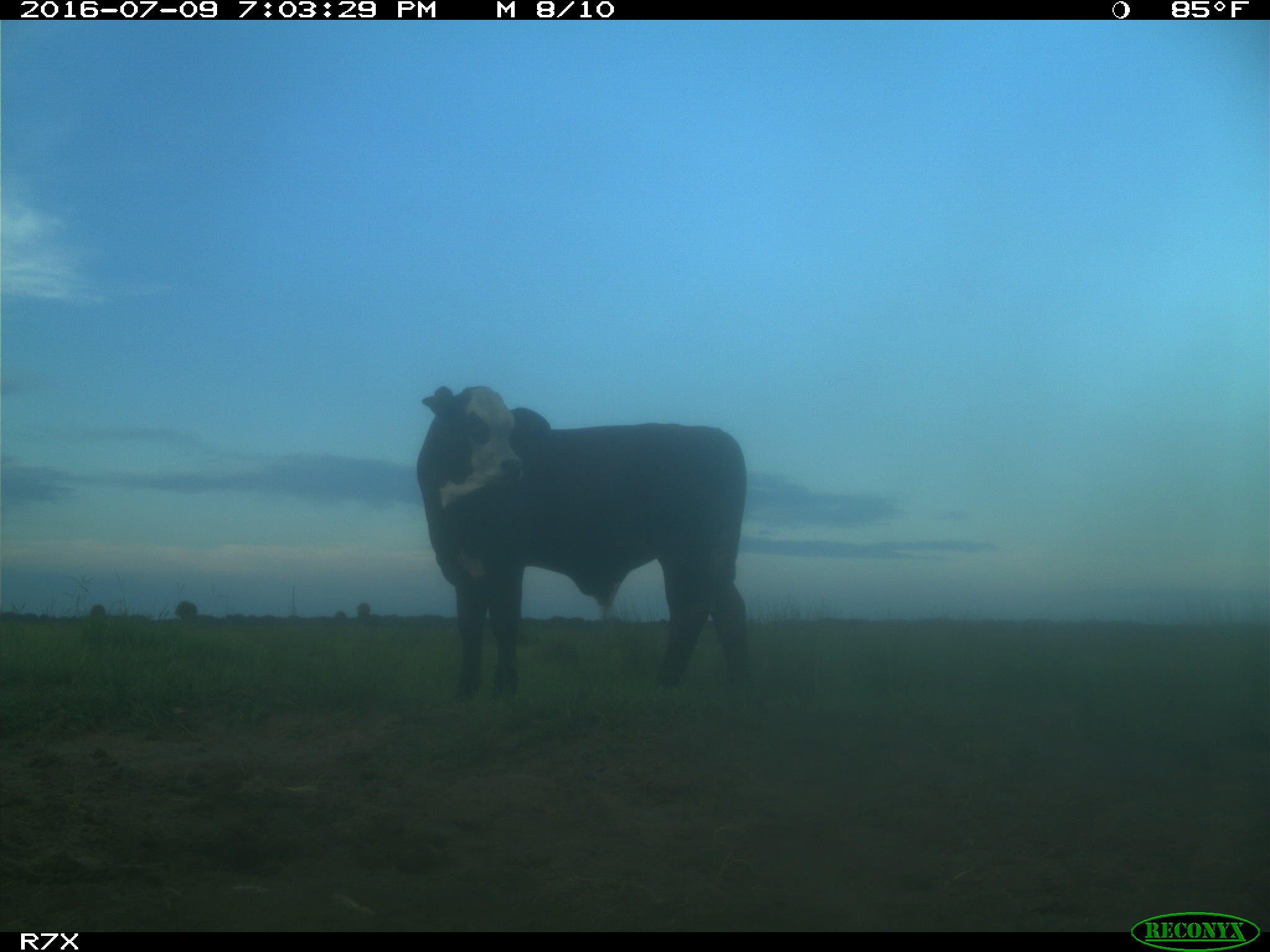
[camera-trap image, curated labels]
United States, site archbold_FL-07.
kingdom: Animalia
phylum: Chordata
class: Mammalia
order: Artiodactyla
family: Bovidae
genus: Bos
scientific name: Bos taurus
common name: domestic cow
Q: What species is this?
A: Bos taurus (domestic cow).